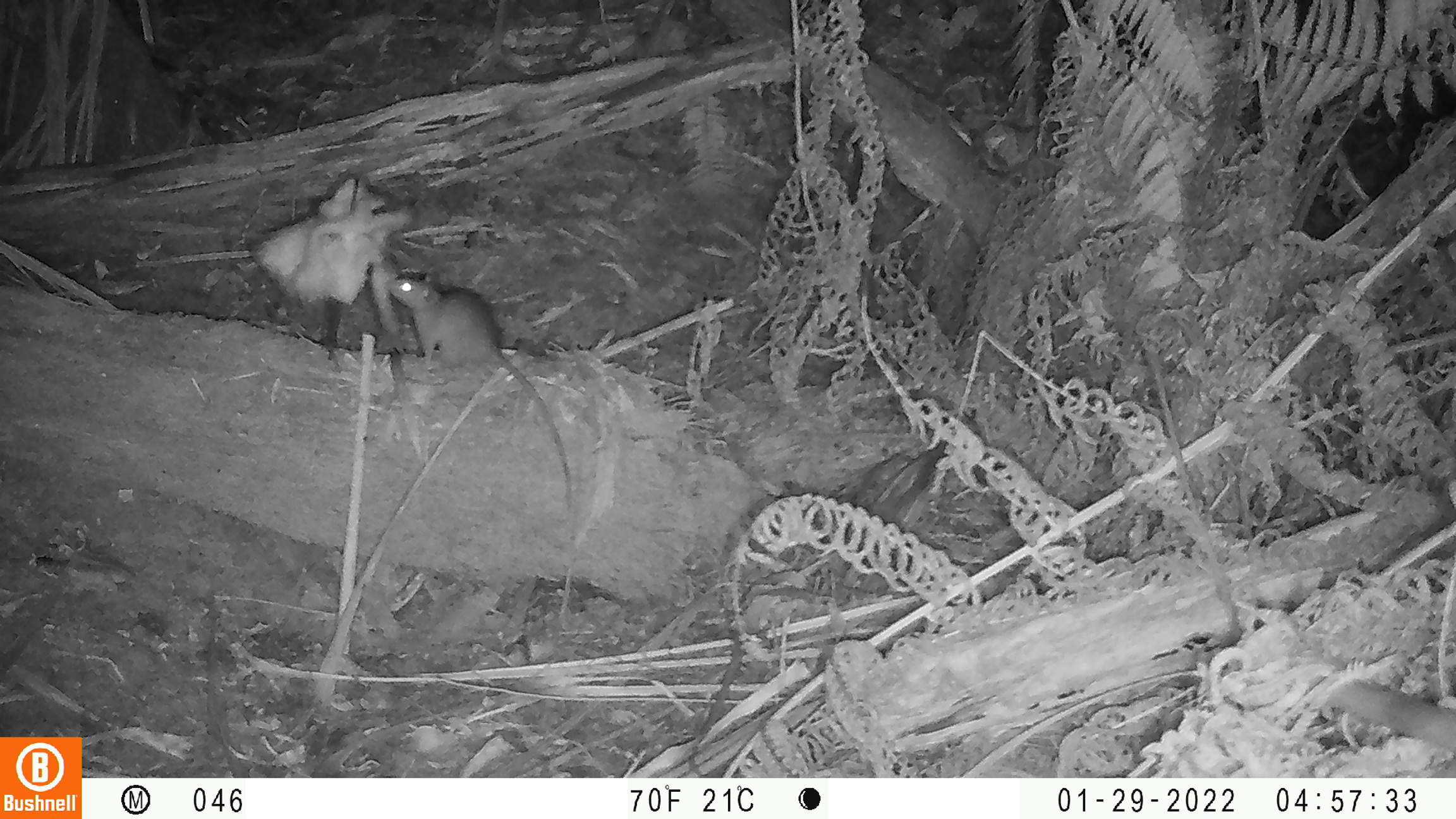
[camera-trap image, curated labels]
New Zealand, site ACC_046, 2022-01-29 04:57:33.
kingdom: Animalia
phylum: Chordata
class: Mammalia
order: Rodentia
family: Muridae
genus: Rattus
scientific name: Rattus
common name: rat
Rat (Rattus).